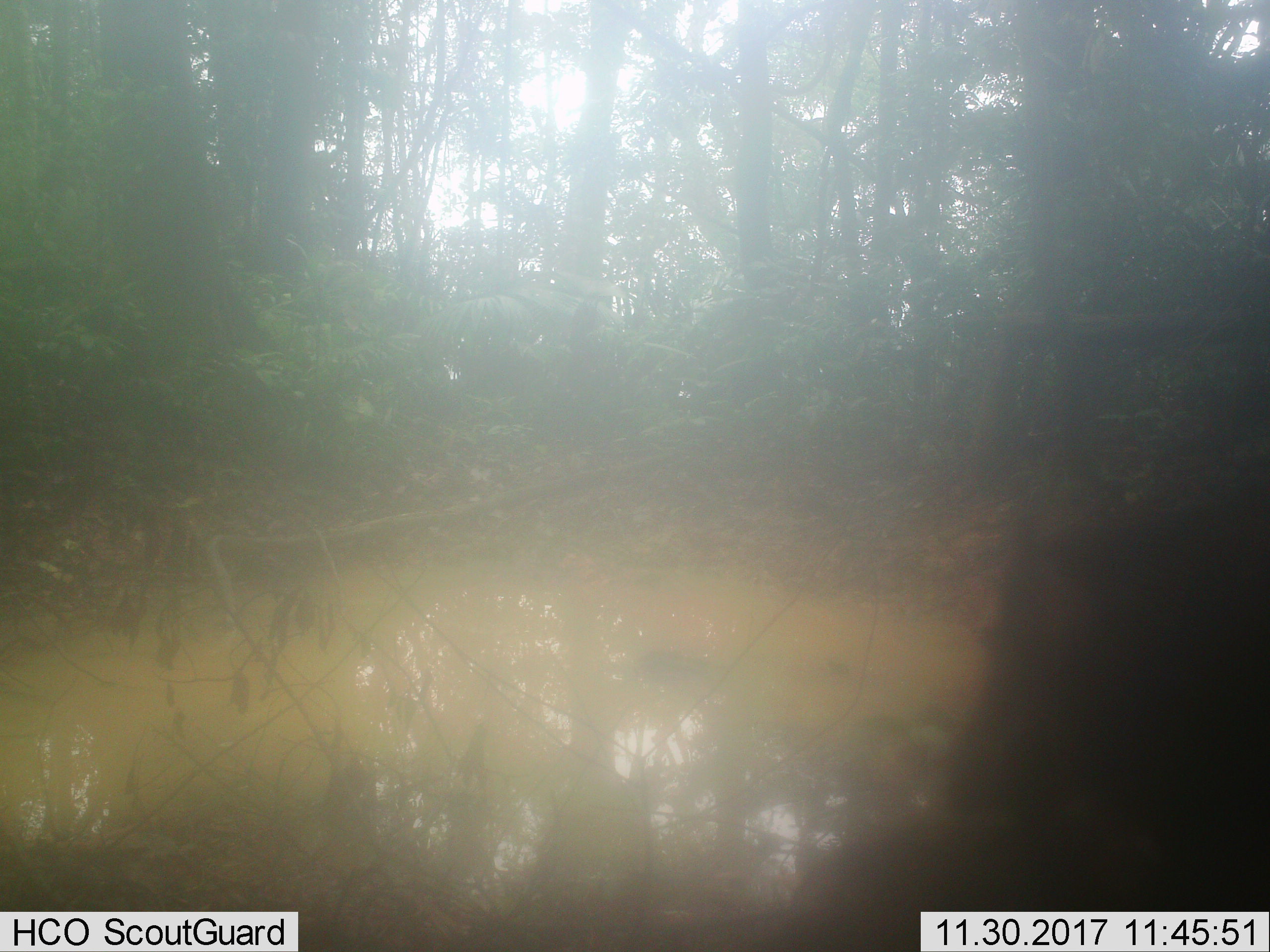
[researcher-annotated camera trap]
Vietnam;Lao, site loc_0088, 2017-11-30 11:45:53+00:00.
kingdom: Animalia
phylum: Chordata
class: Mammalia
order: Artiodactyla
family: Suidae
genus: Sus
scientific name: Sus scrofa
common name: eurasian wild pig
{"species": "eurasian wild pig (Sus scrofa)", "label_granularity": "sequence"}